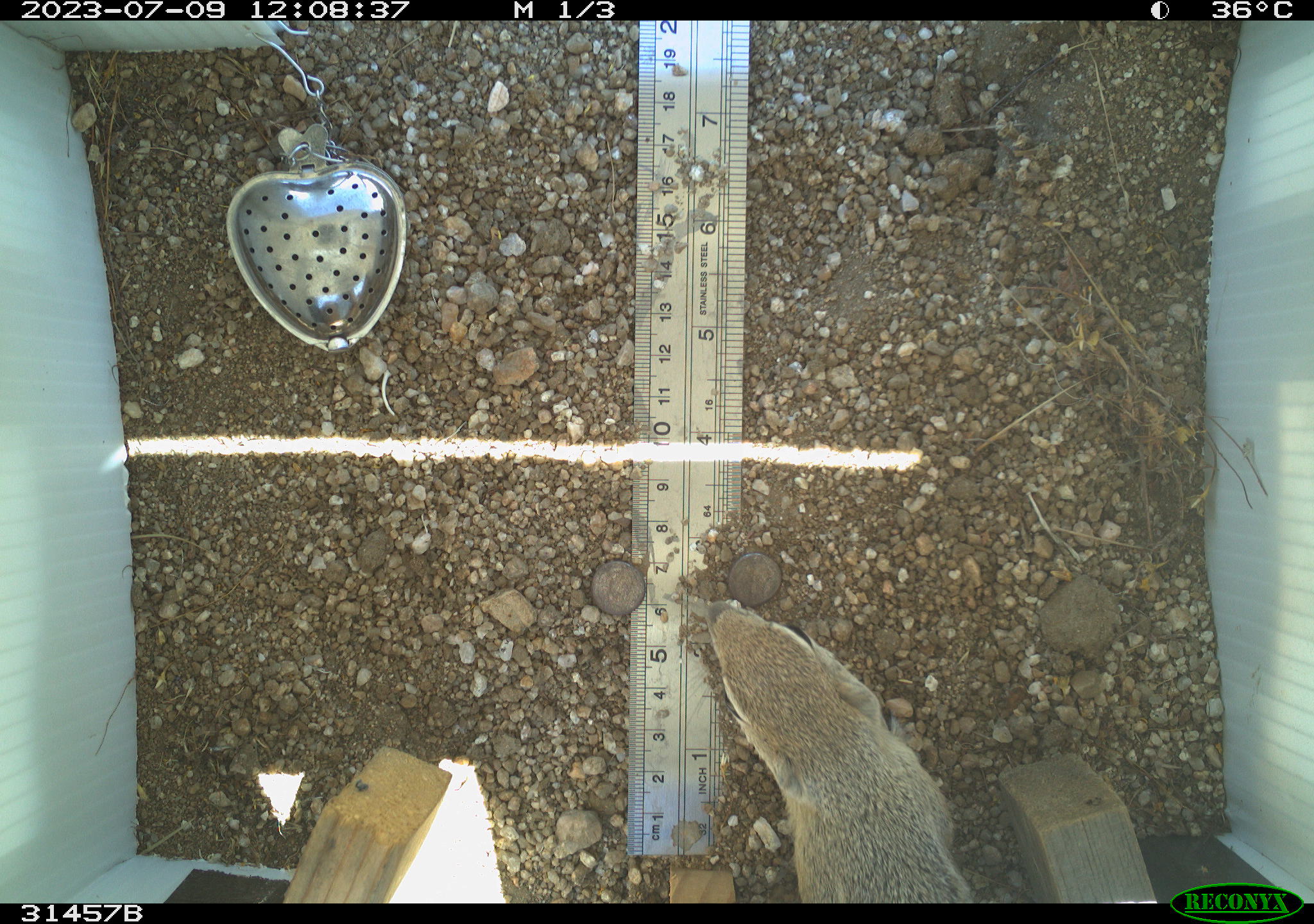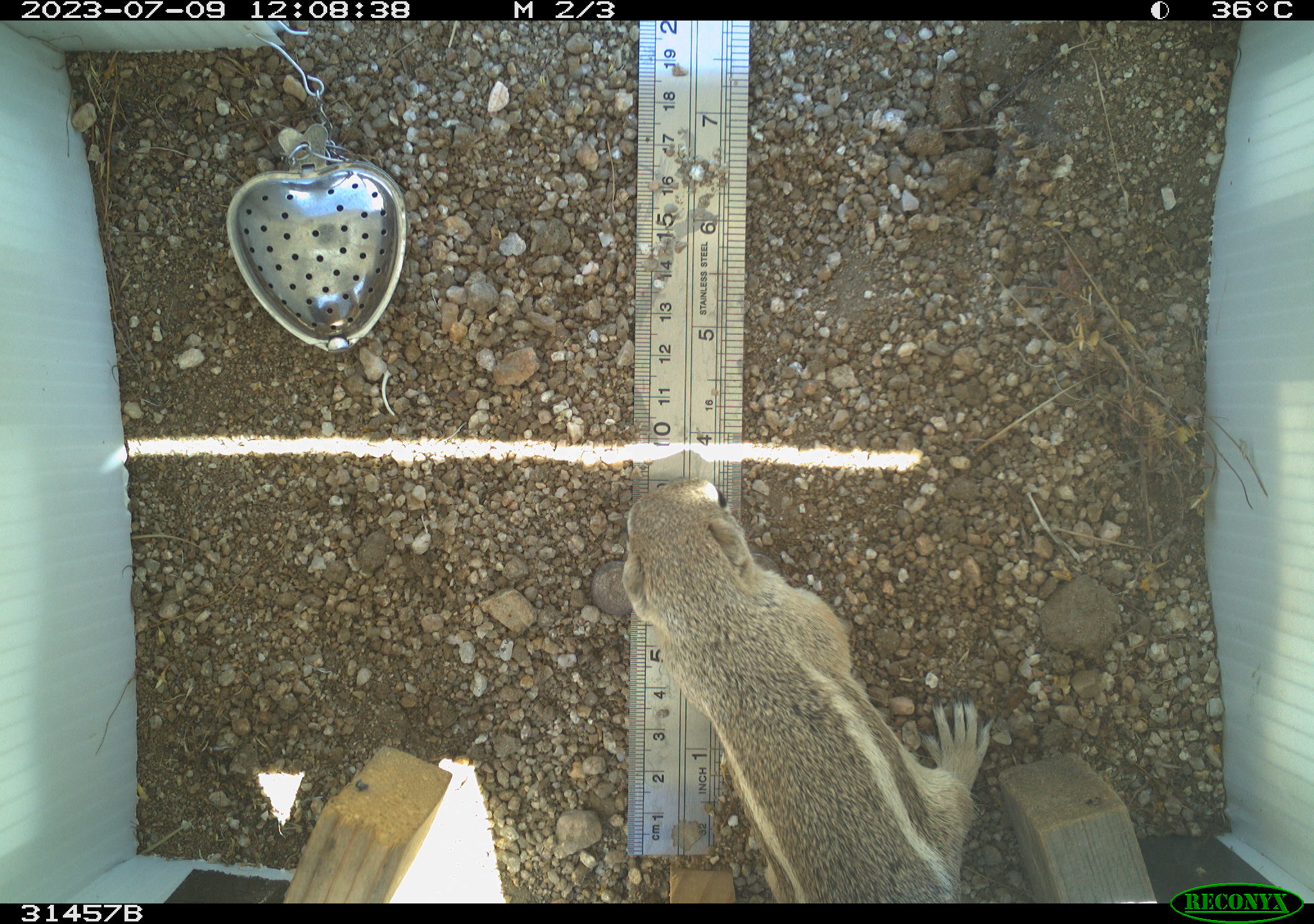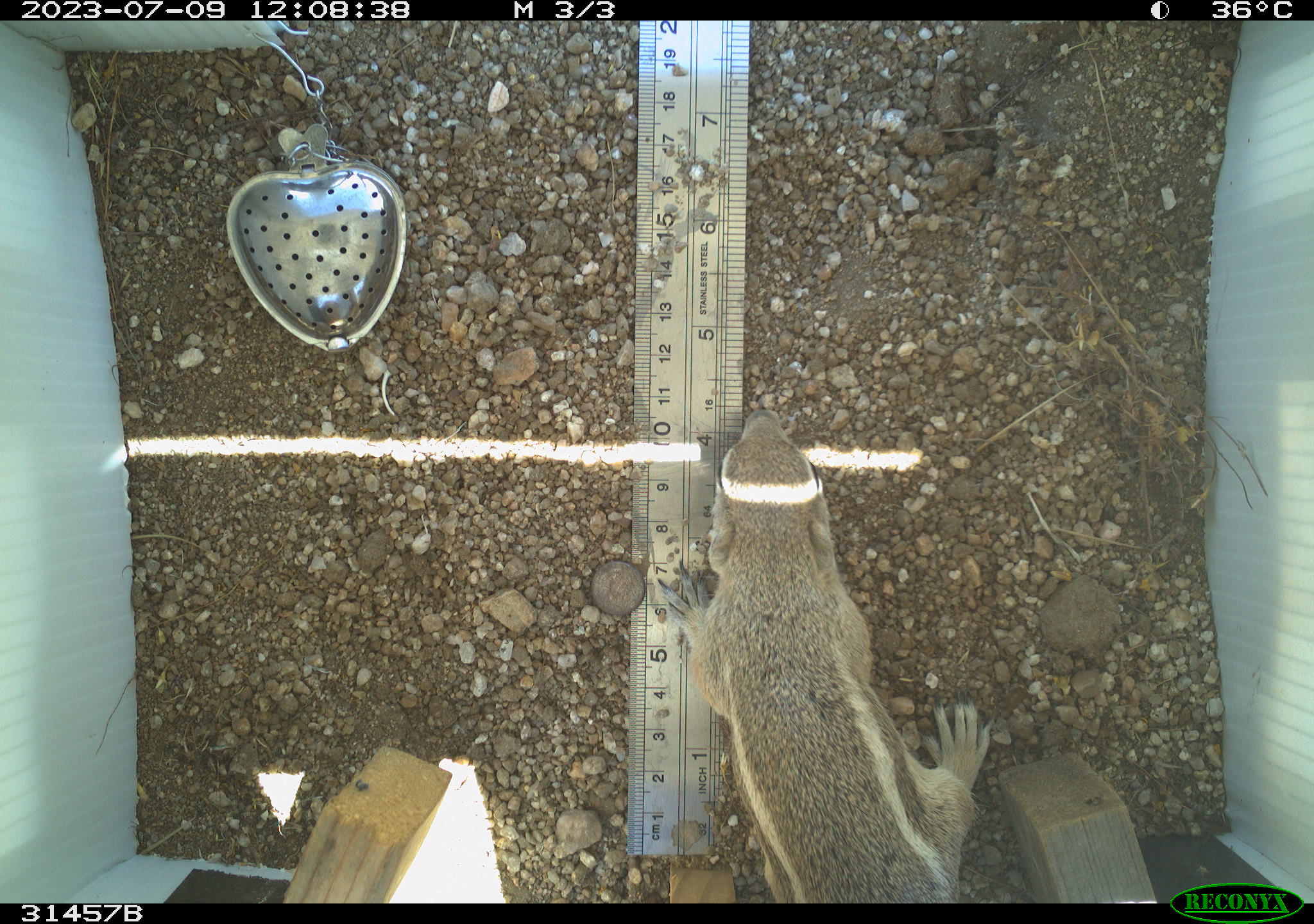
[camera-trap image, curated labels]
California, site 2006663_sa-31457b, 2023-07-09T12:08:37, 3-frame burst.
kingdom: Animalia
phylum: Chordata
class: Mammalia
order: Rodentia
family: Sciuridae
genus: Ammospermophilus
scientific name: Ammospermophilus leucurus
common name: white-tailed antelope squirrel